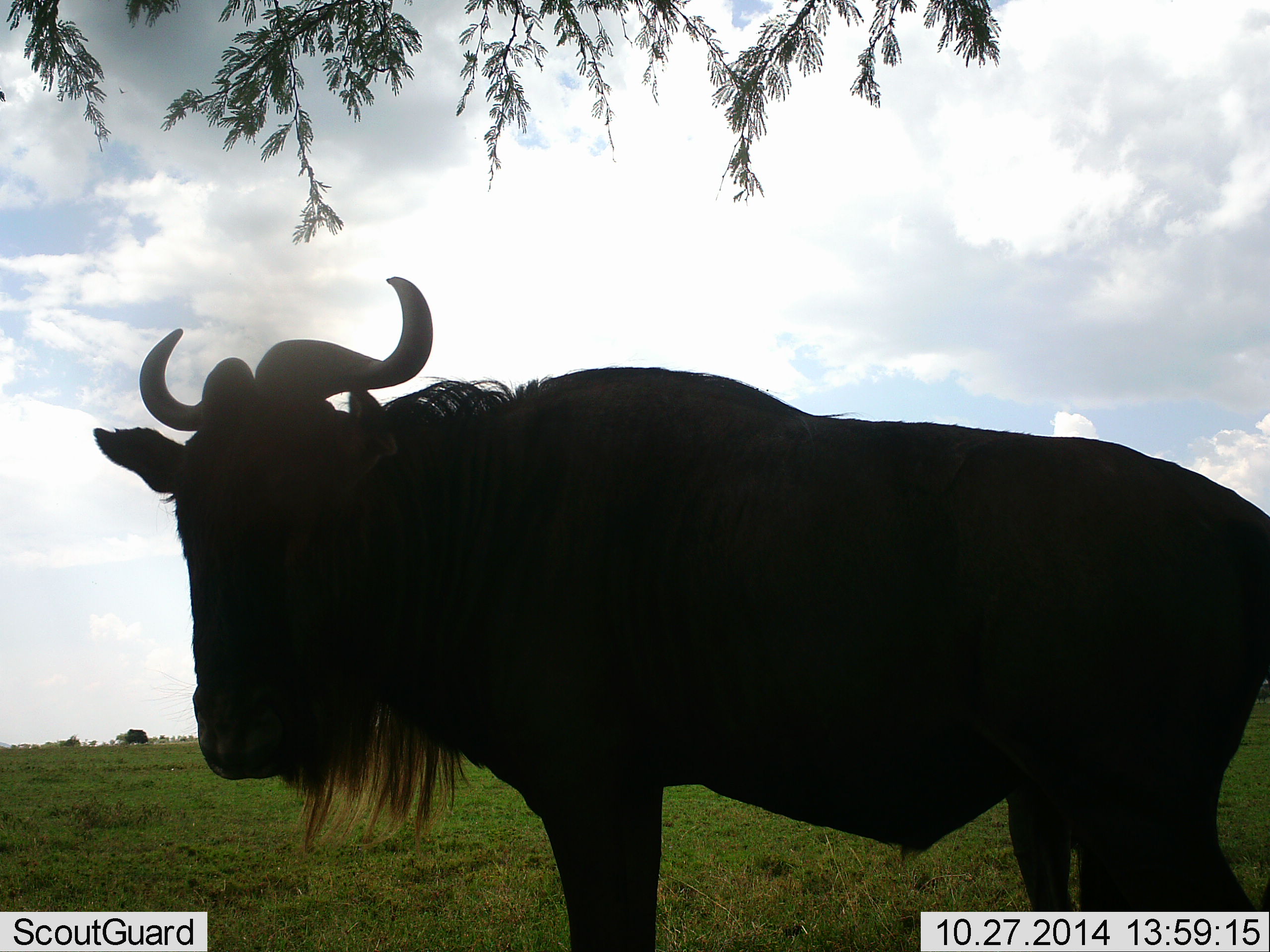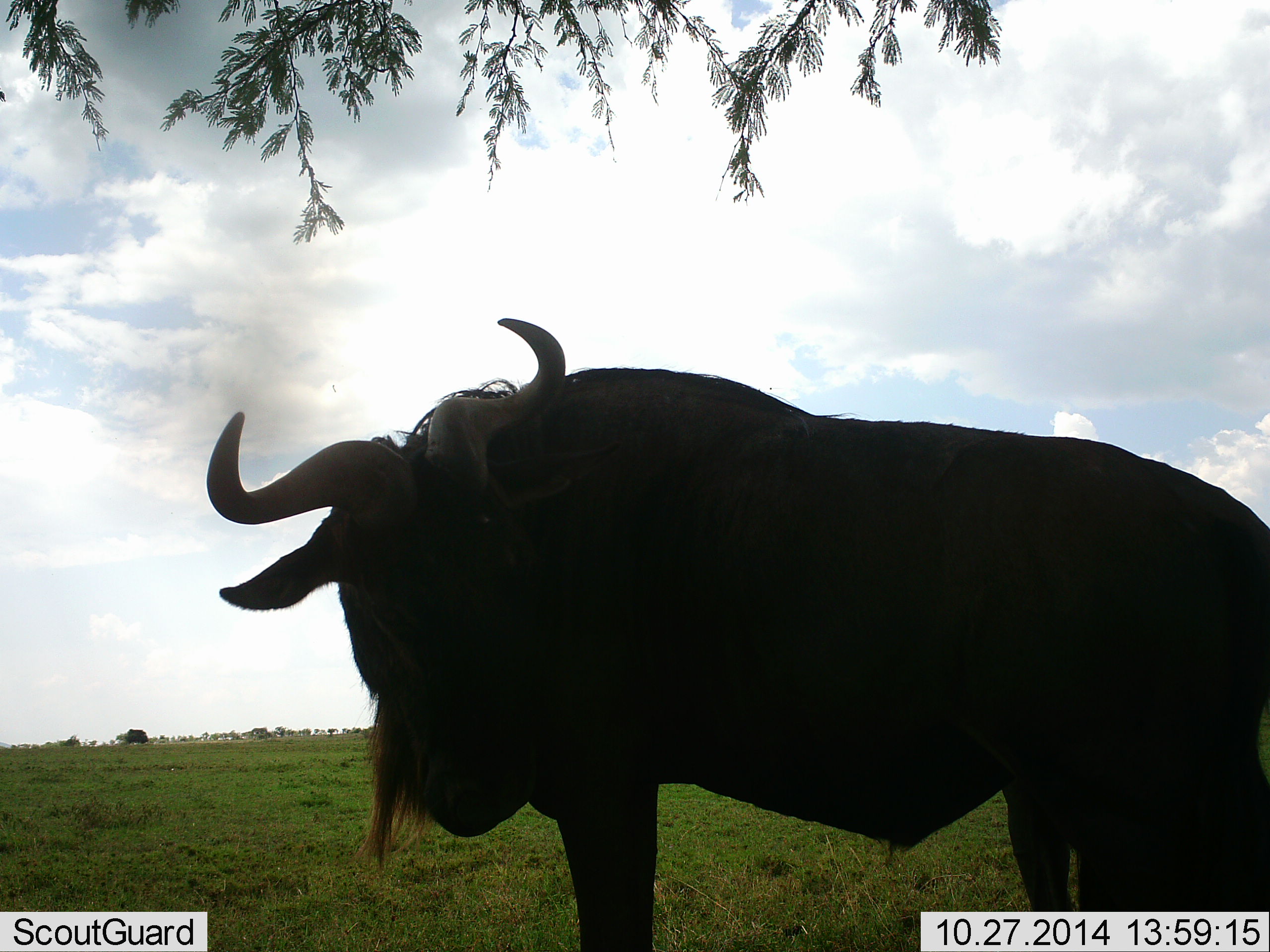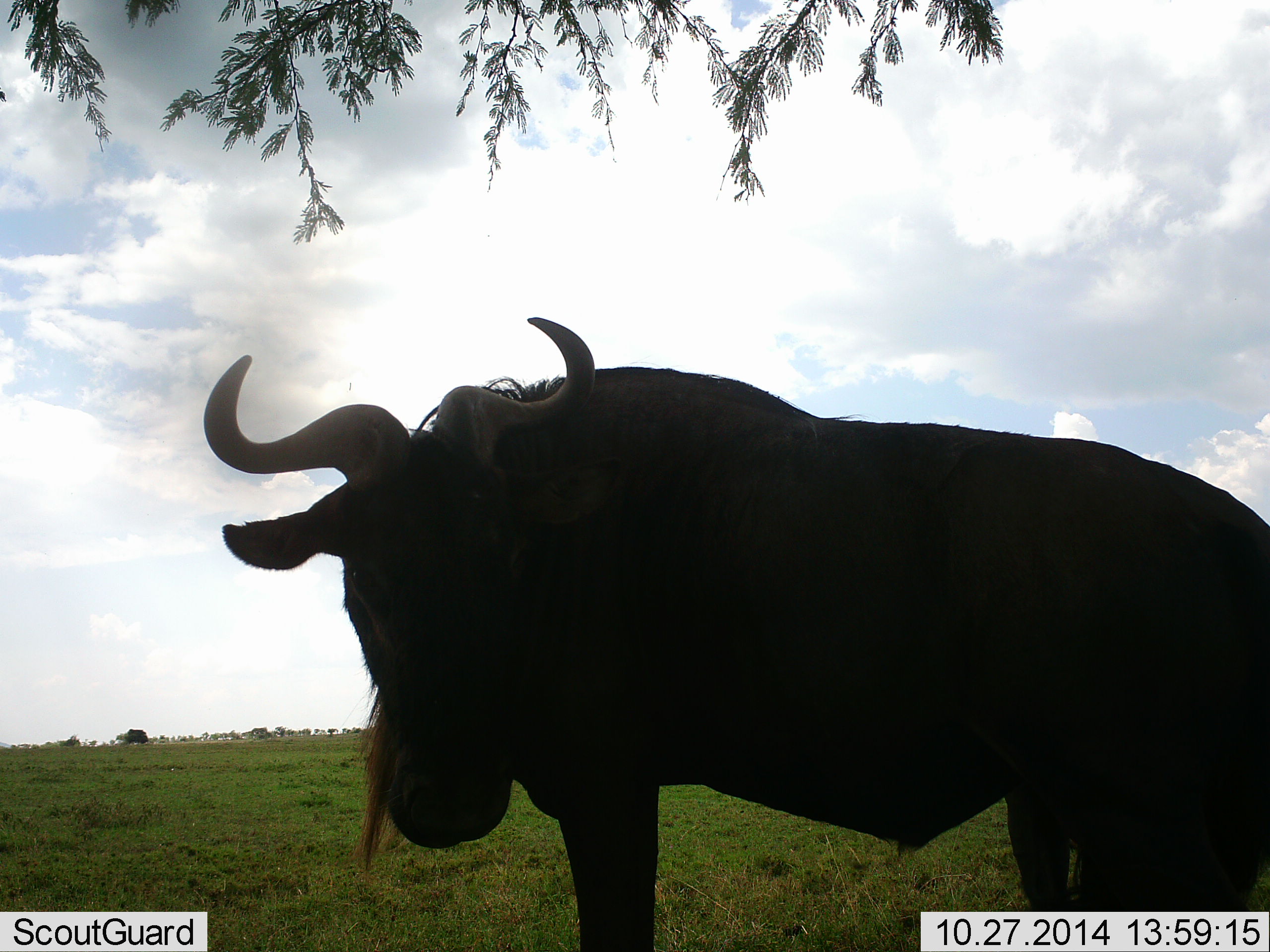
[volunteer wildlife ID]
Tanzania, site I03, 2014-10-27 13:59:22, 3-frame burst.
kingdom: Animalia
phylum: Chordata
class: Mammalia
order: Artiodactyla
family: Bovidae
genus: Connochaetes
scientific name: Connochaetes taurinus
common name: blue wildebeest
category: wildebeest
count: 1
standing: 100%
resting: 0%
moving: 0%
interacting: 10%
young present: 0%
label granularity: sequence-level